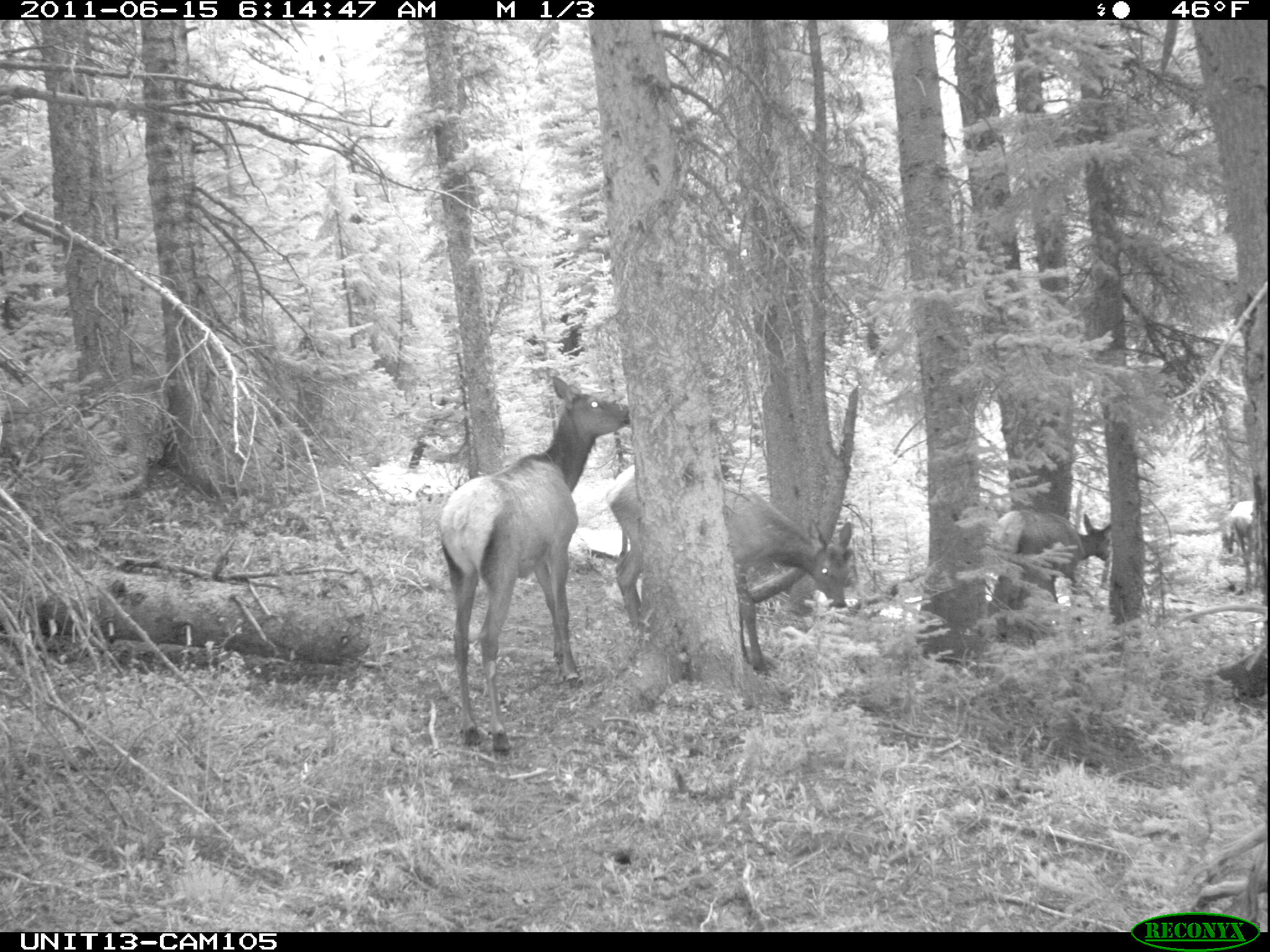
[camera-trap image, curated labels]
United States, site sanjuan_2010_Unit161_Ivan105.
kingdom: Animalia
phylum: Chordata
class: Mammalia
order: Artiodactyla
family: Cervidae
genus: Cervus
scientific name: Cervus elaphus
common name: red deer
Cervus elaphus (red deer).